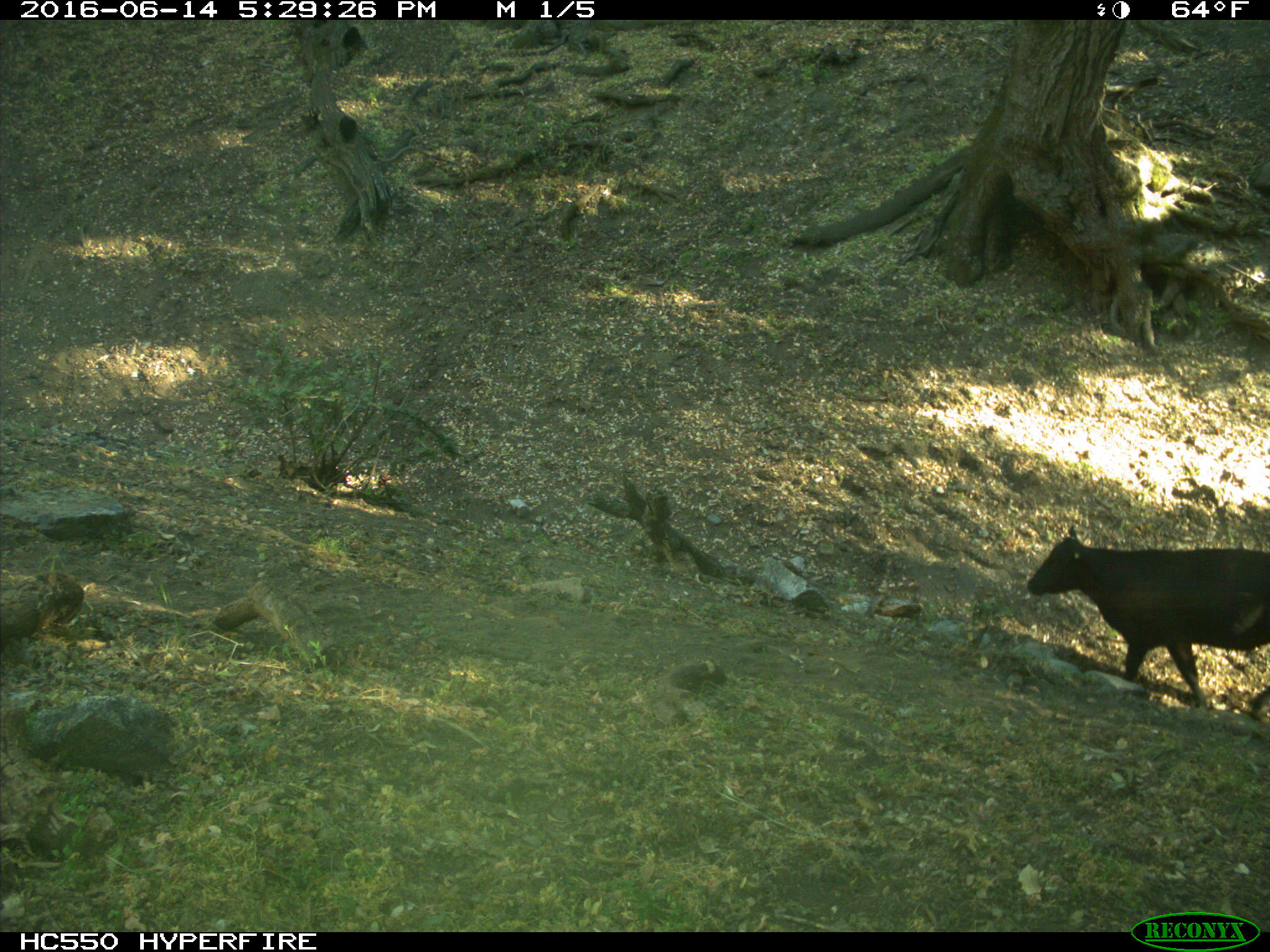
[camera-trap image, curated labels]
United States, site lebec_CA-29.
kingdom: Animalia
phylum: Chordata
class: Mammalia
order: Artiodactyla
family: Bovidae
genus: Bos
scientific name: Bos taurus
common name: domestic cow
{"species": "Bos taurus (domestic cow)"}